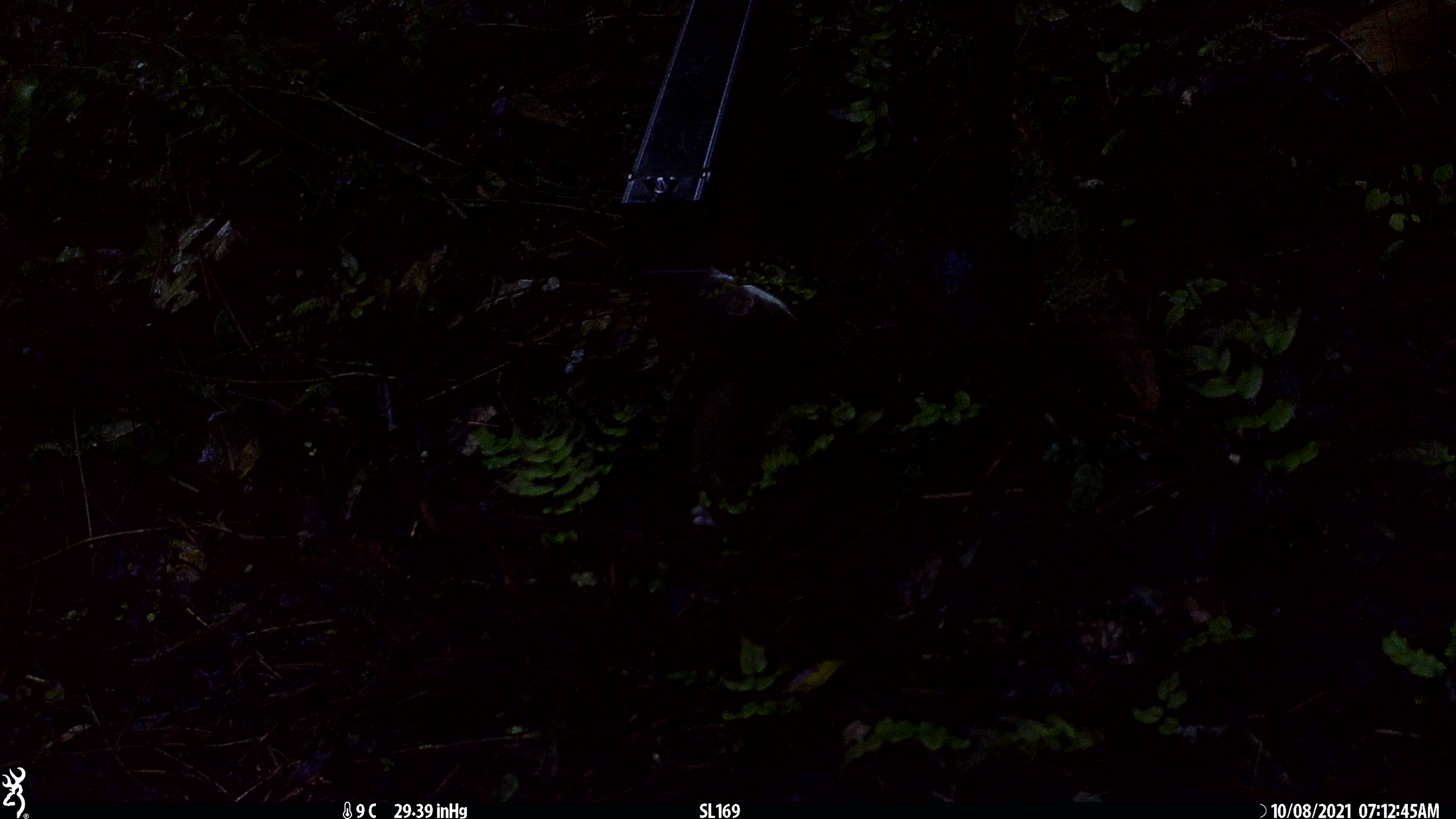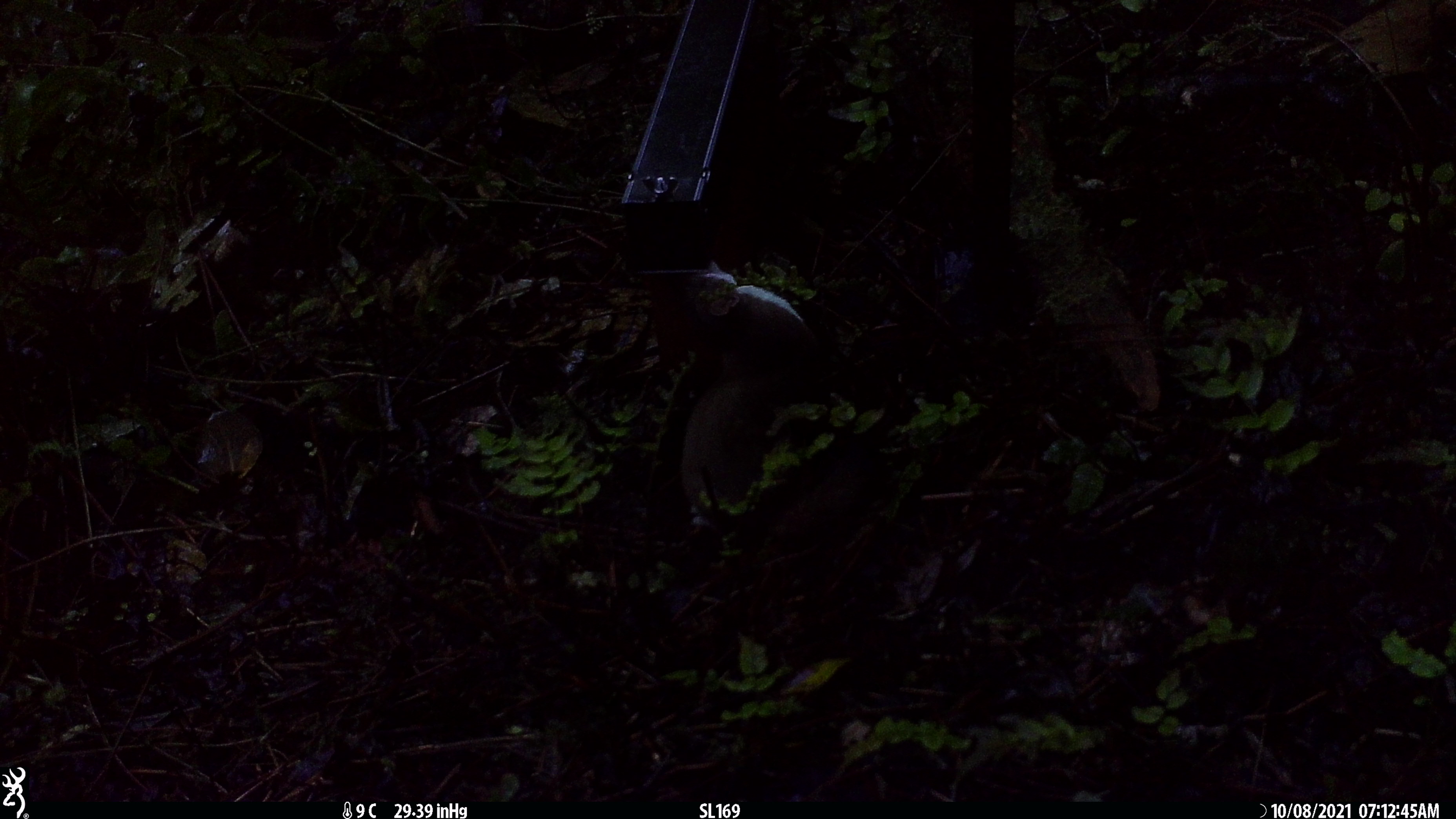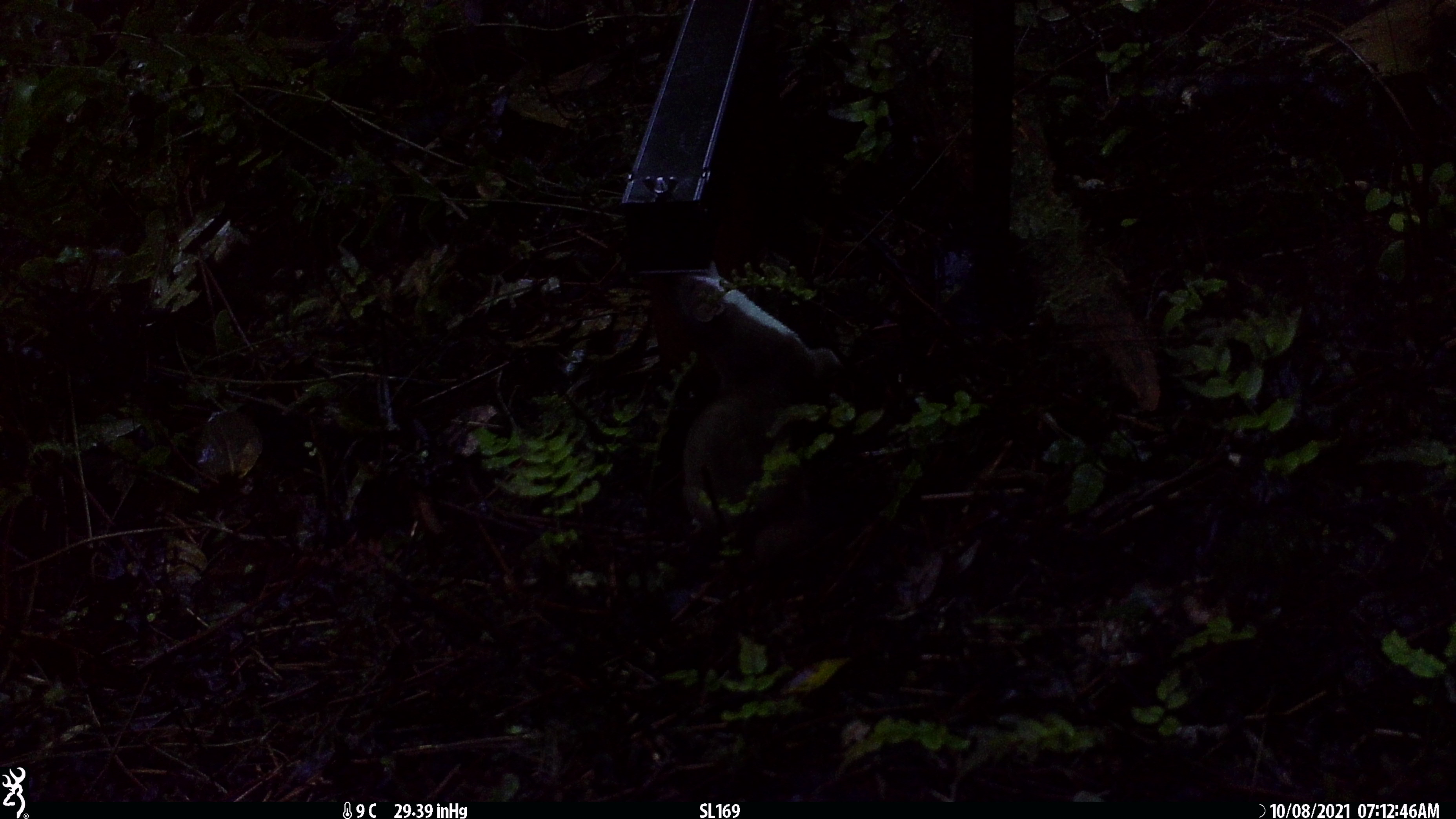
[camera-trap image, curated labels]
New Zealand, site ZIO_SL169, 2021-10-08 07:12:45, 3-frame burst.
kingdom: Animalia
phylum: Chordata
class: Mammalia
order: Carnivora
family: Mustelidae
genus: Mustela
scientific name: Mustela erminea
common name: stoat